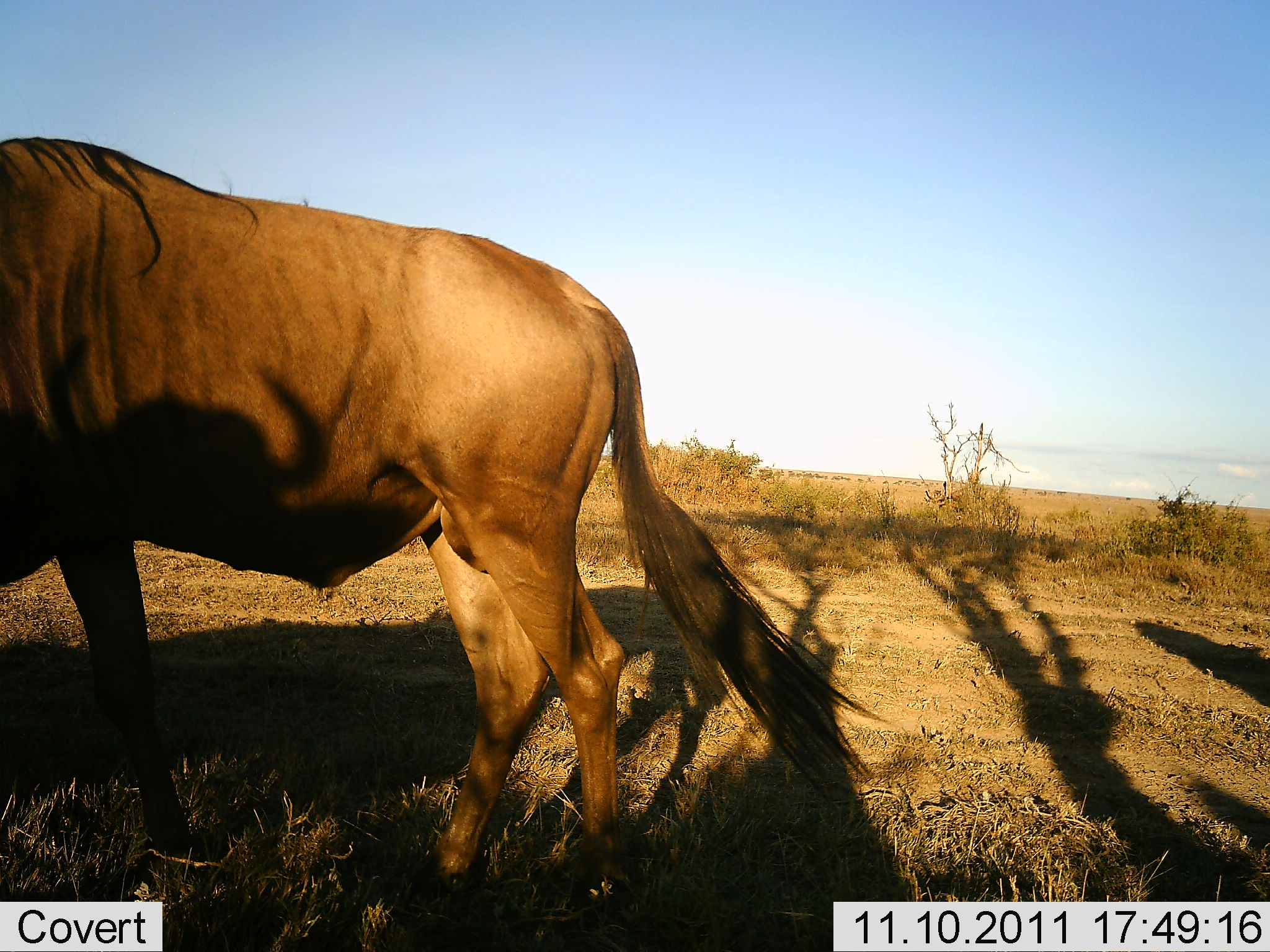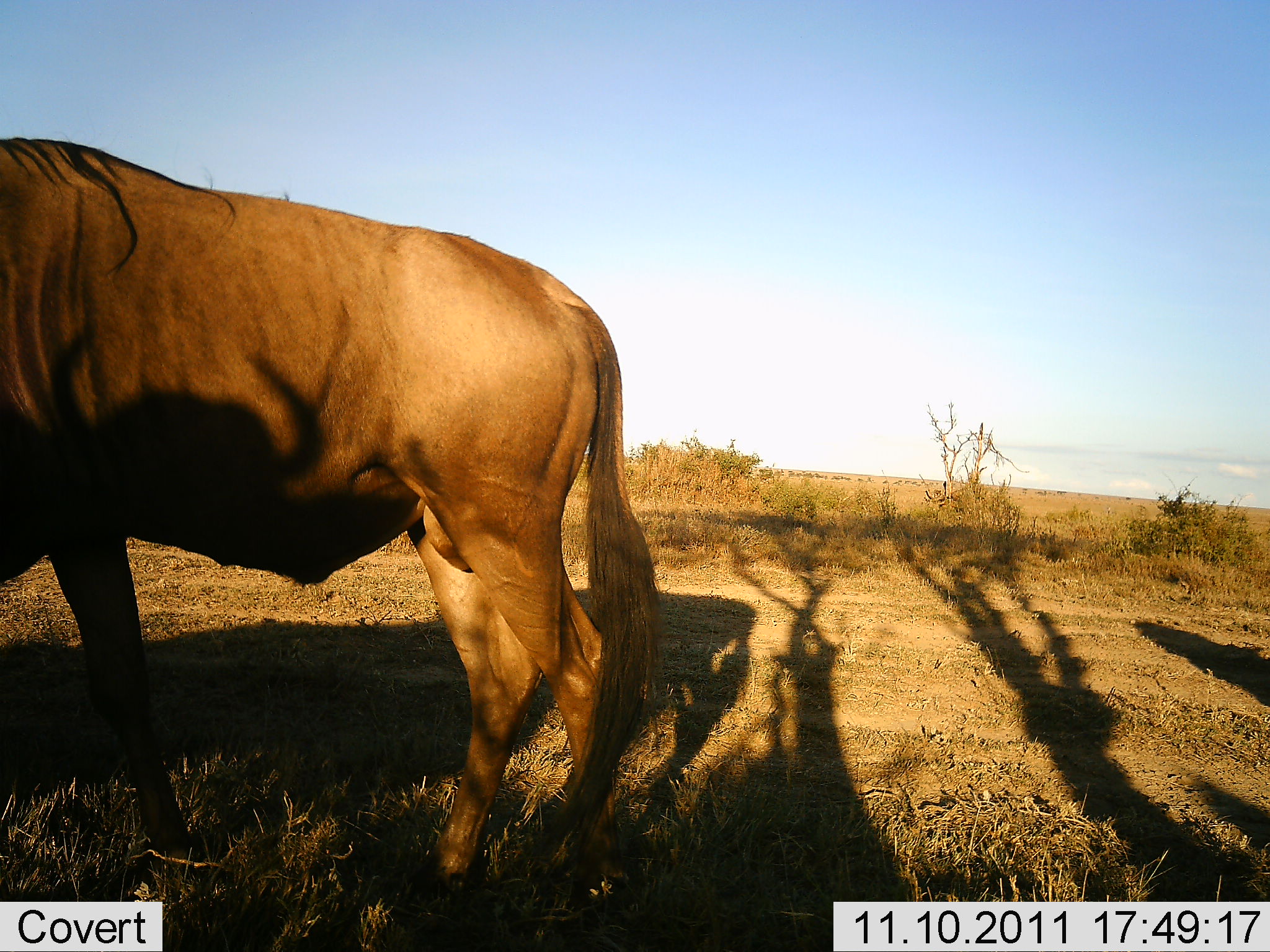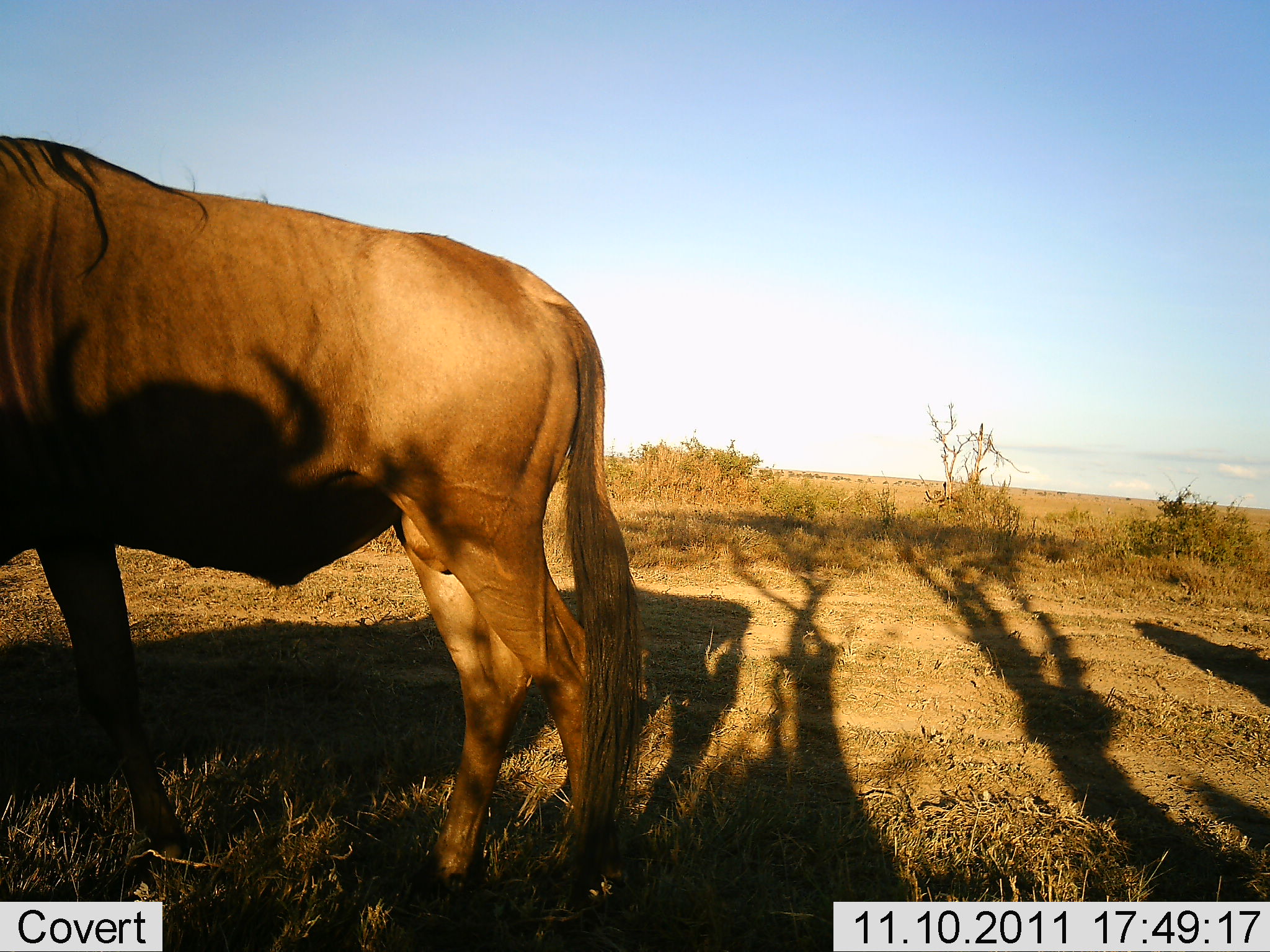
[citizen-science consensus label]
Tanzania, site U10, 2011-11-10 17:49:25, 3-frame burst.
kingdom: Animalia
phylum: Chordata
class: Mammalia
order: Artiodactyla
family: Bovidae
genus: Connochaetes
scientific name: Connochaetes taurinus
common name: blue wildebeest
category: wildebeest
Wildebeest (blue wildebeest) (Connochaetes taurinus), count 1. Behavior (volunteer vote fractions): standing 77%, resting 0%, moving 23%, interacting 0%. Young present (vote fraction): 0%. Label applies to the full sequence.